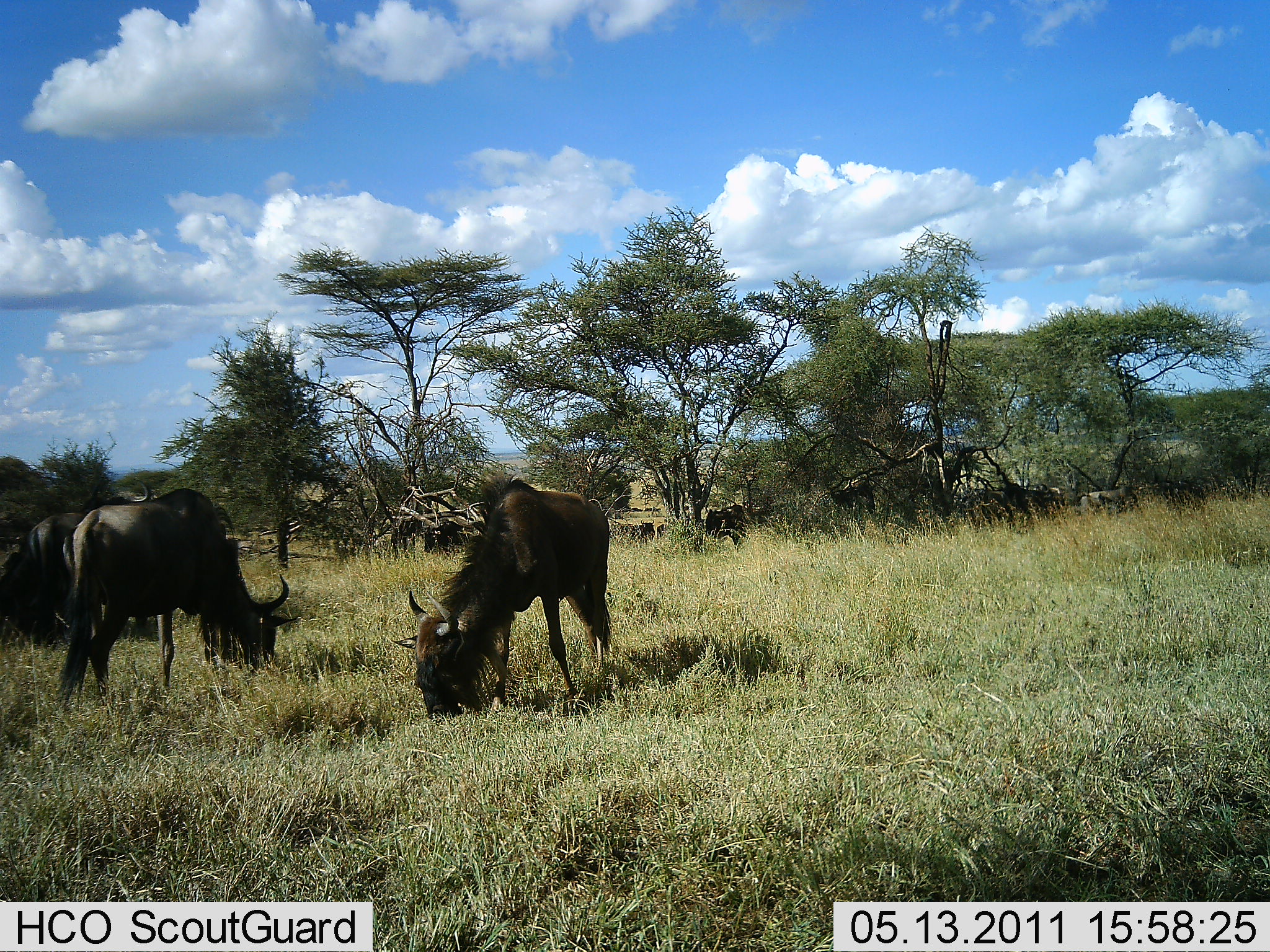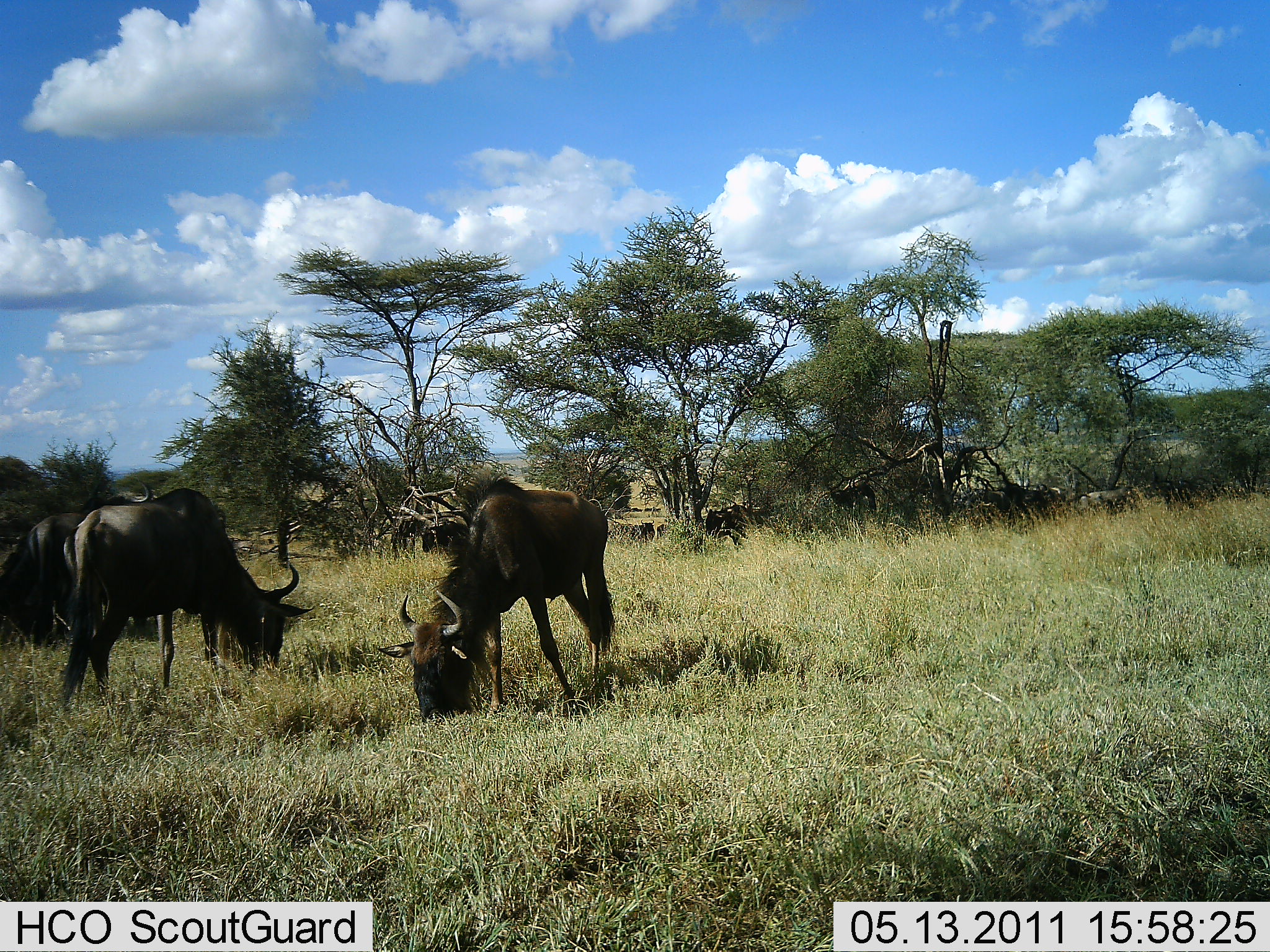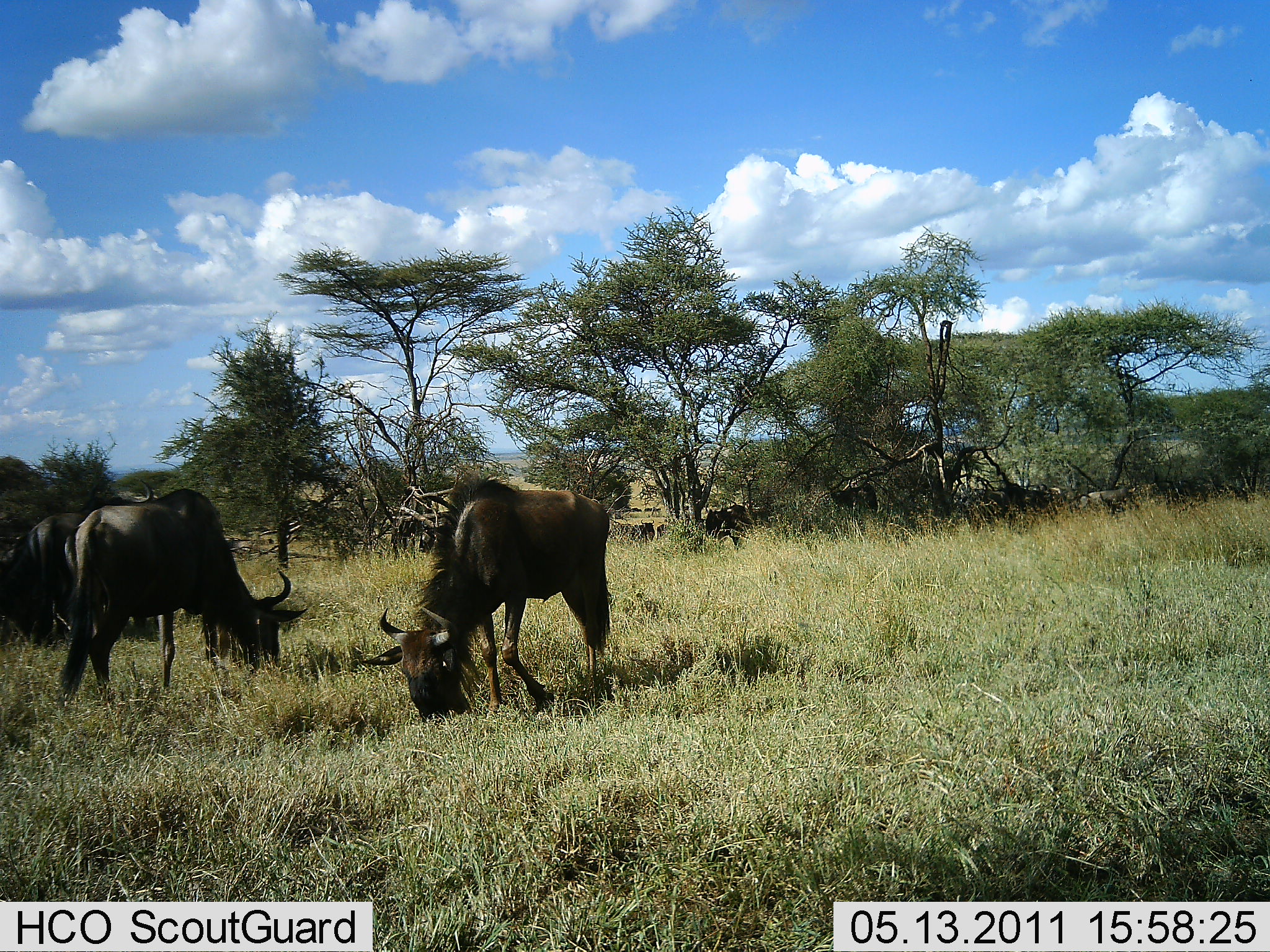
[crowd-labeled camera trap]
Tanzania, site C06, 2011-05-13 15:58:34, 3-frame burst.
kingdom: Animalia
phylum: Chordata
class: Mammalia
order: Artiodactyla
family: Bovidae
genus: Connochaetes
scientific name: Connochaetes taurinus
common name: blue wildebeest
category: wildebeest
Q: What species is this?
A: Wildebeest (blue wildebeest) (Connochaetes taurinus).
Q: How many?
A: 3.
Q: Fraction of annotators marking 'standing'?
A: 33%.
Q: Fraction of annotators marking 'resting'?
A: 8%.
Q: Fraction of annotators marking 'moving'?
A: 17%.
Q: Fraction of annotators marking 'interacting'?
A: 0%.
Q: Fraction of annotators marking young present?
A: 8%.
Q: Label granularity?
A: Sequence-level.